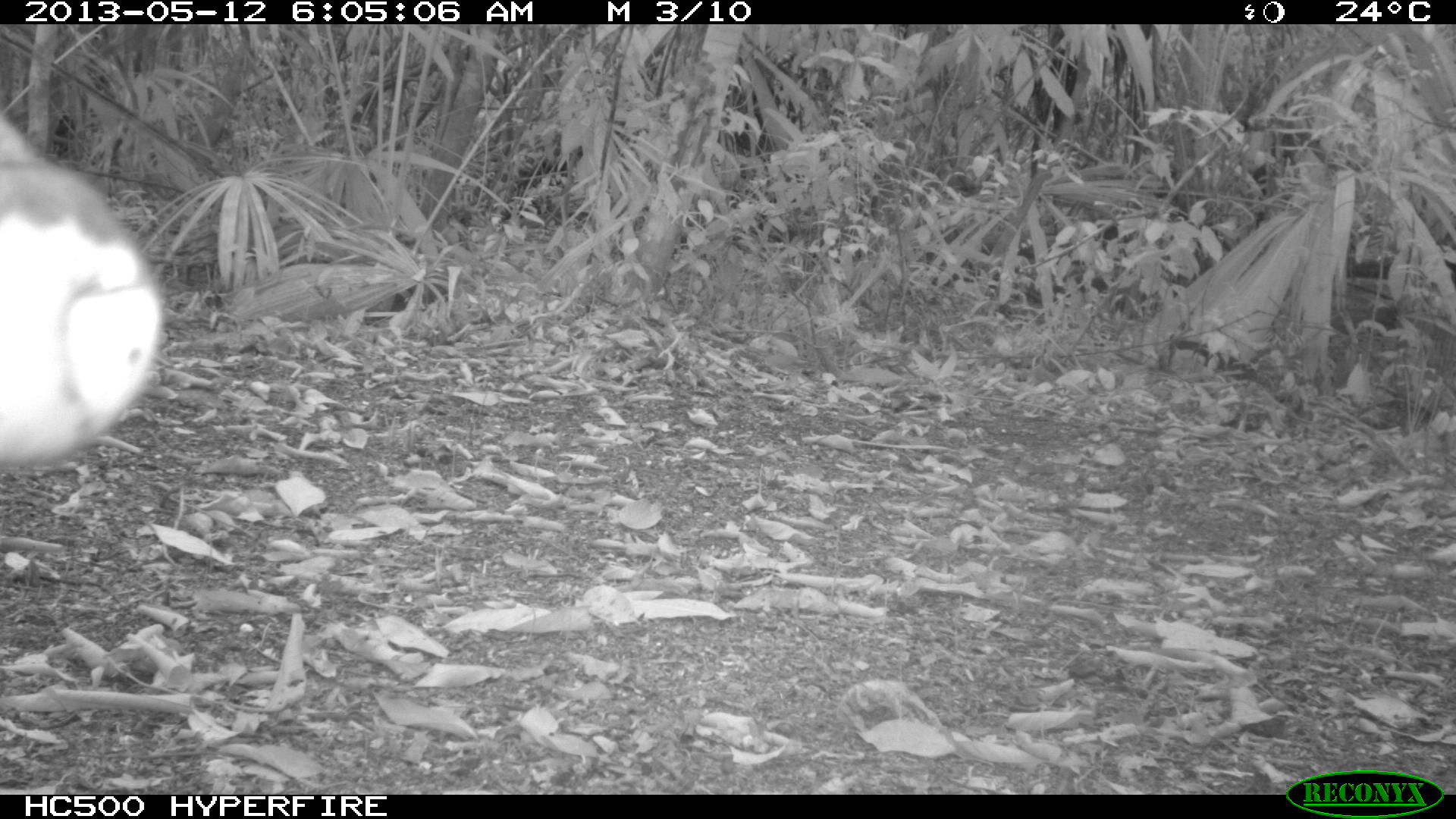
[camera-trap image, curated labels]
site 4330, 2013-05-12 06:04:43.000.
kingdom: Animalia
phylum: Chordata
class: Mammalia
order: Artiodactyla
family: Tayassuidae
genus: Tayassu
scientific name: Tayassu pecari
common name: white-lipped peccary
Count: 2.